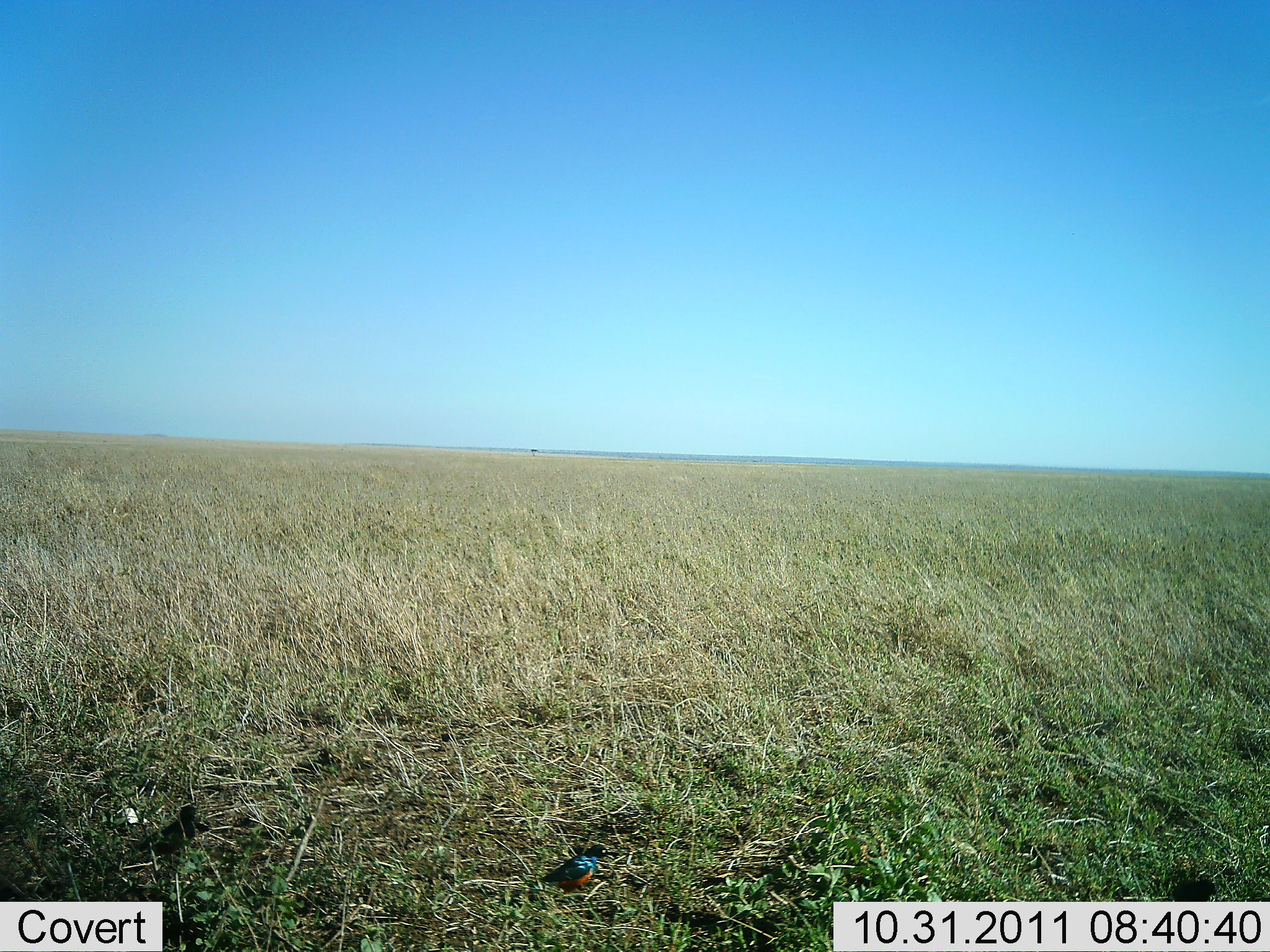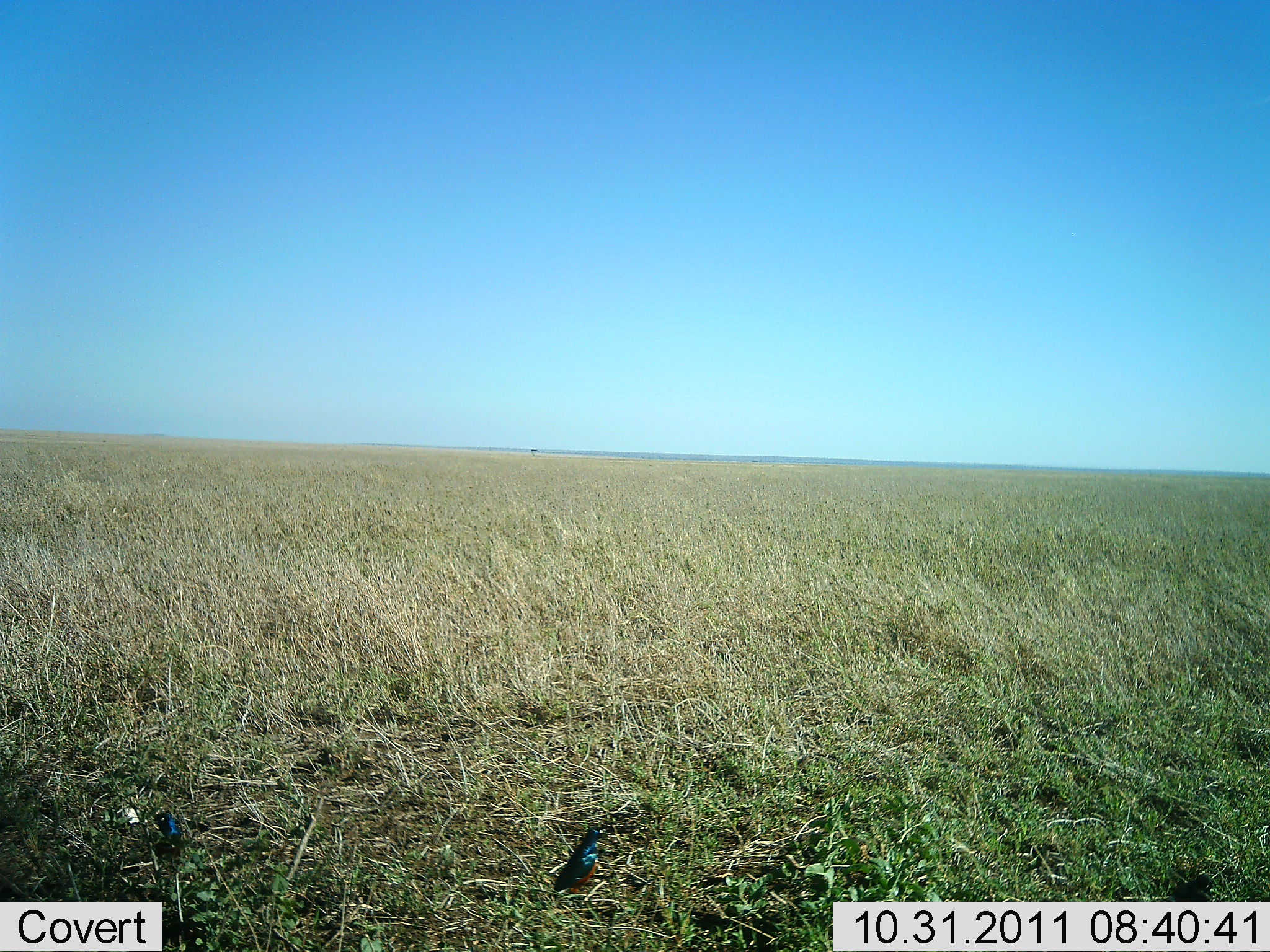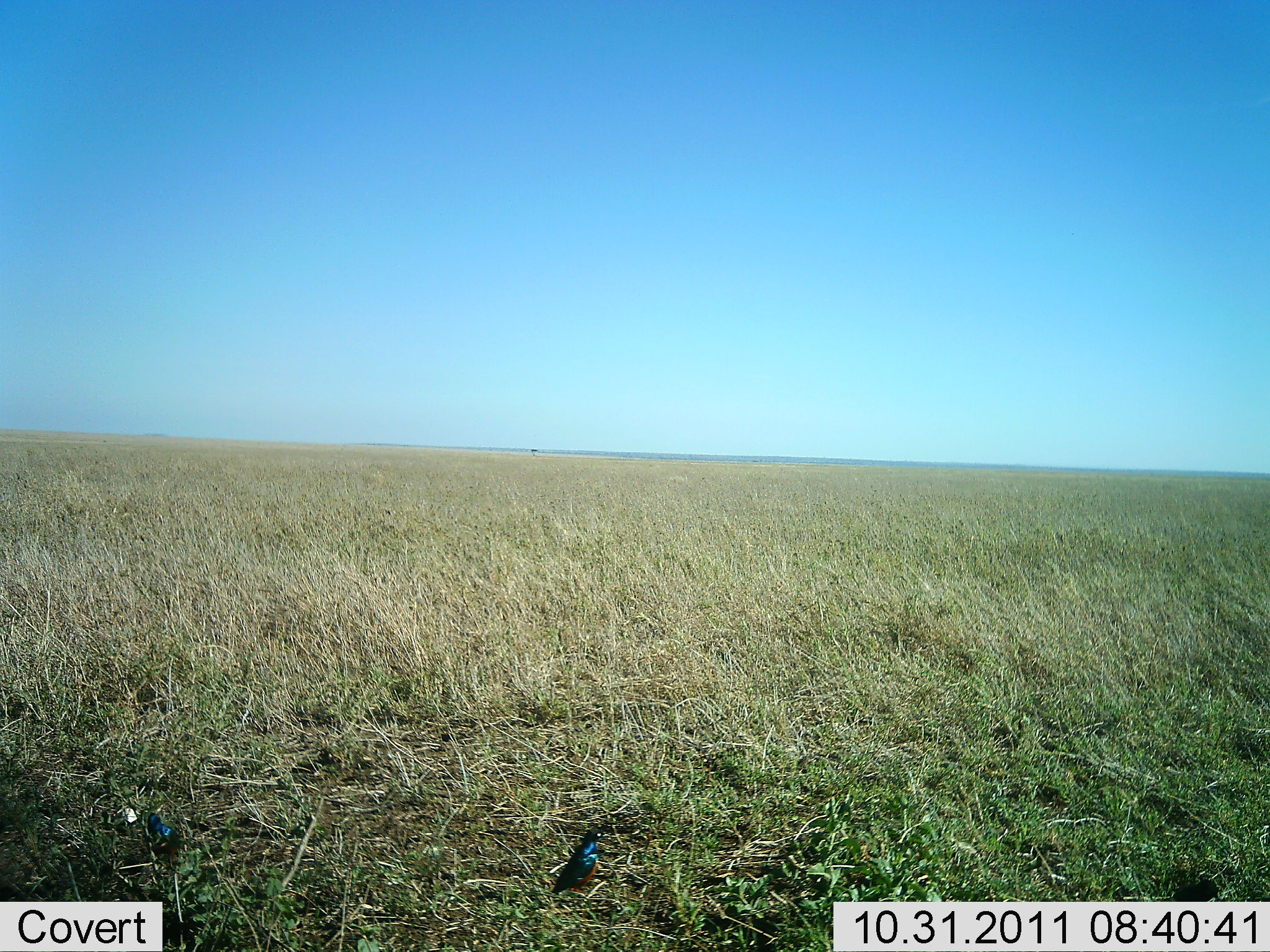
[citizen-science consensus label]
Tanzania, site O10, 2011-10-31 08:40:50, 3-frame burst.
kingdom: Animalia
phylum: Chordata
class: Aves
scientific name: Aves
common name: bird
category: otherbird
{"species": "otherbird (bird) (Aves)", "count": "2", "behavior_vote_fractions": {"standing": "73%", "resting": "9%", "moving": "9%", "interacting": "0%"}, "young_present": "0%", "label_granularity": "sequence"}